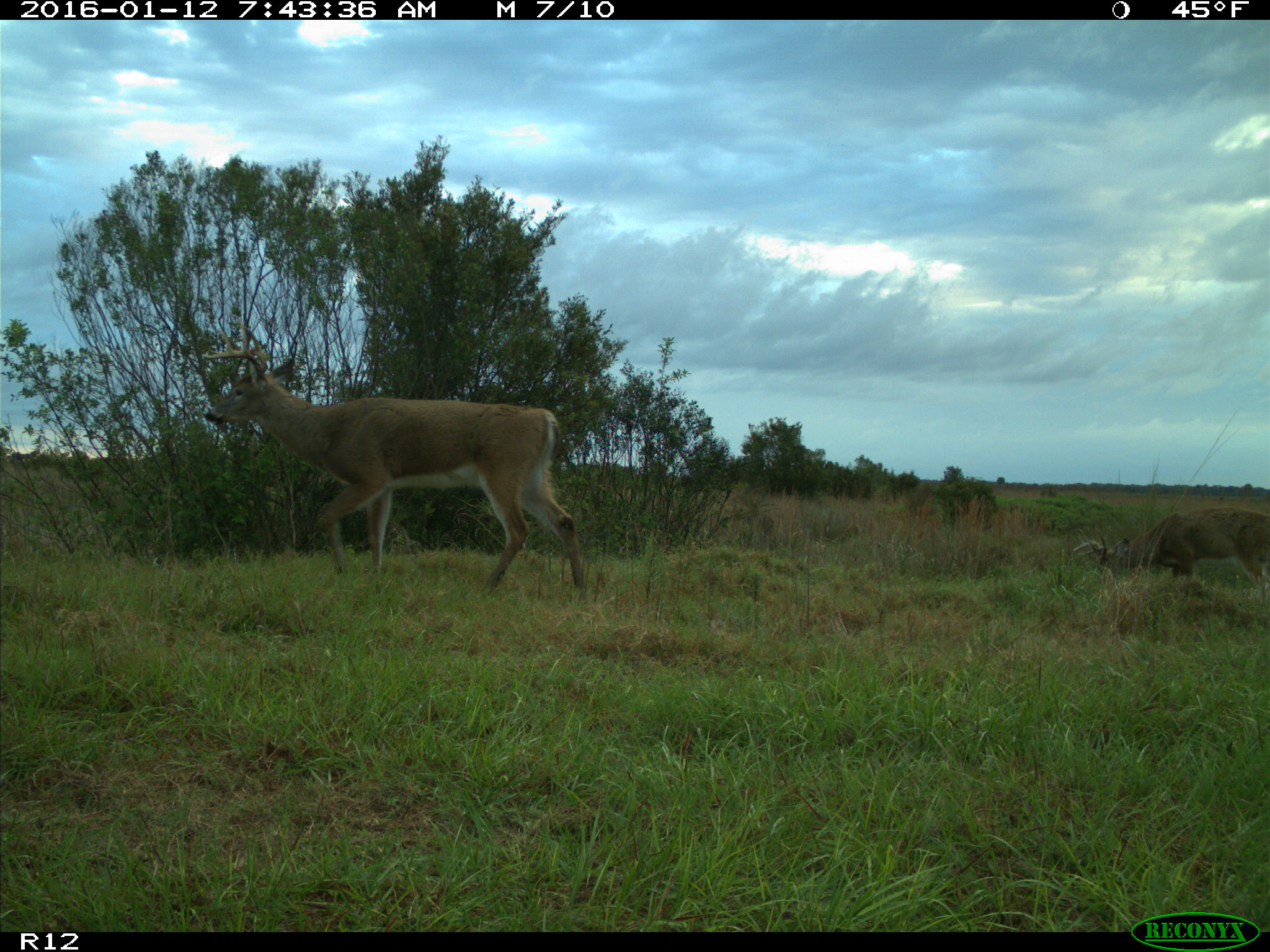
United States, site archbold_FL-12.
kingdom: Animalia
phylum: Chordata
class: Mammalia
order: Artiodactyla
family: Cervidae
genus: Odocoileus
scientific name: Odocoileus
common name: deer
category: unidentified deer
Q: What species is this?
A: Unidentified deer (deer) (Odocoileus).